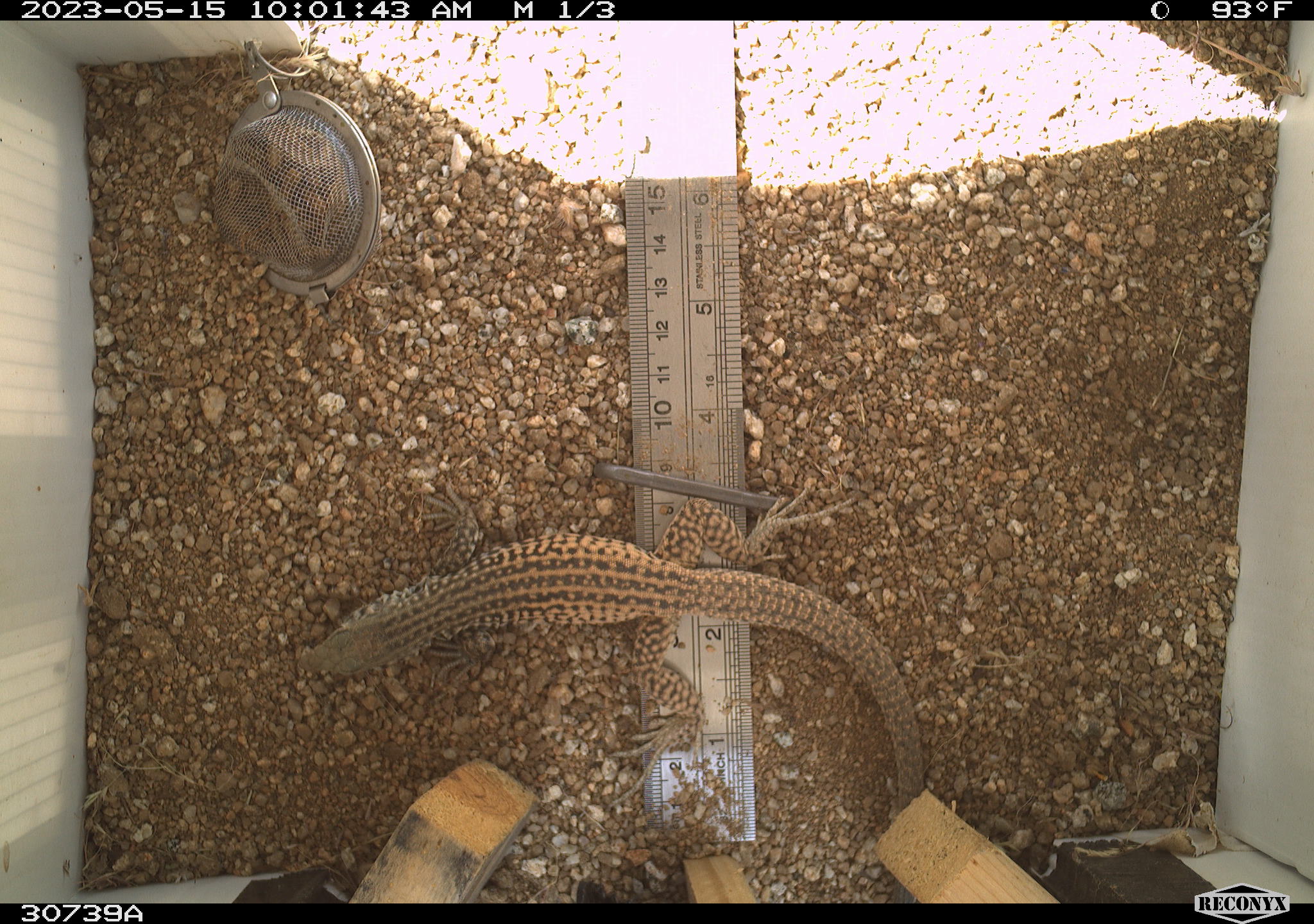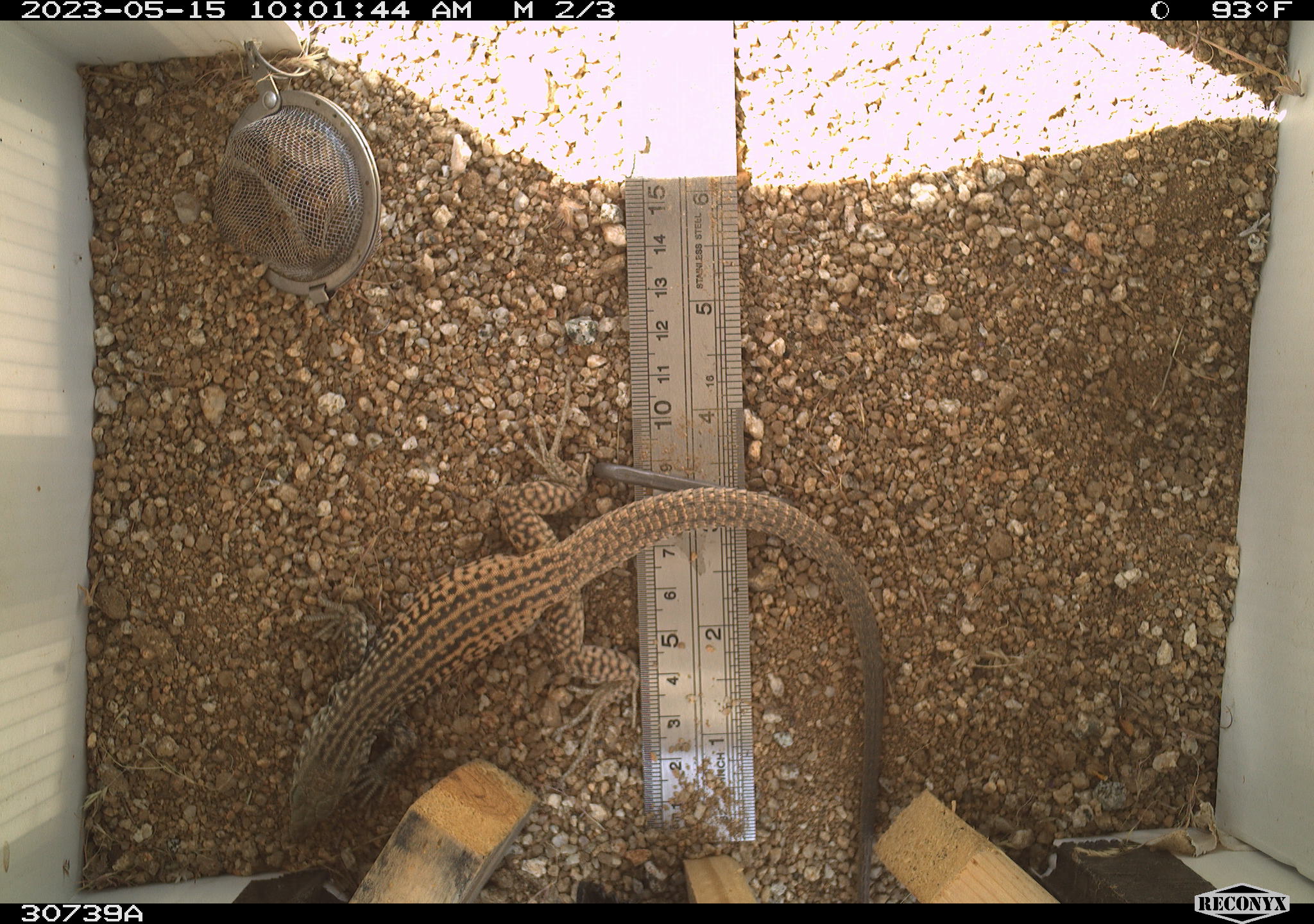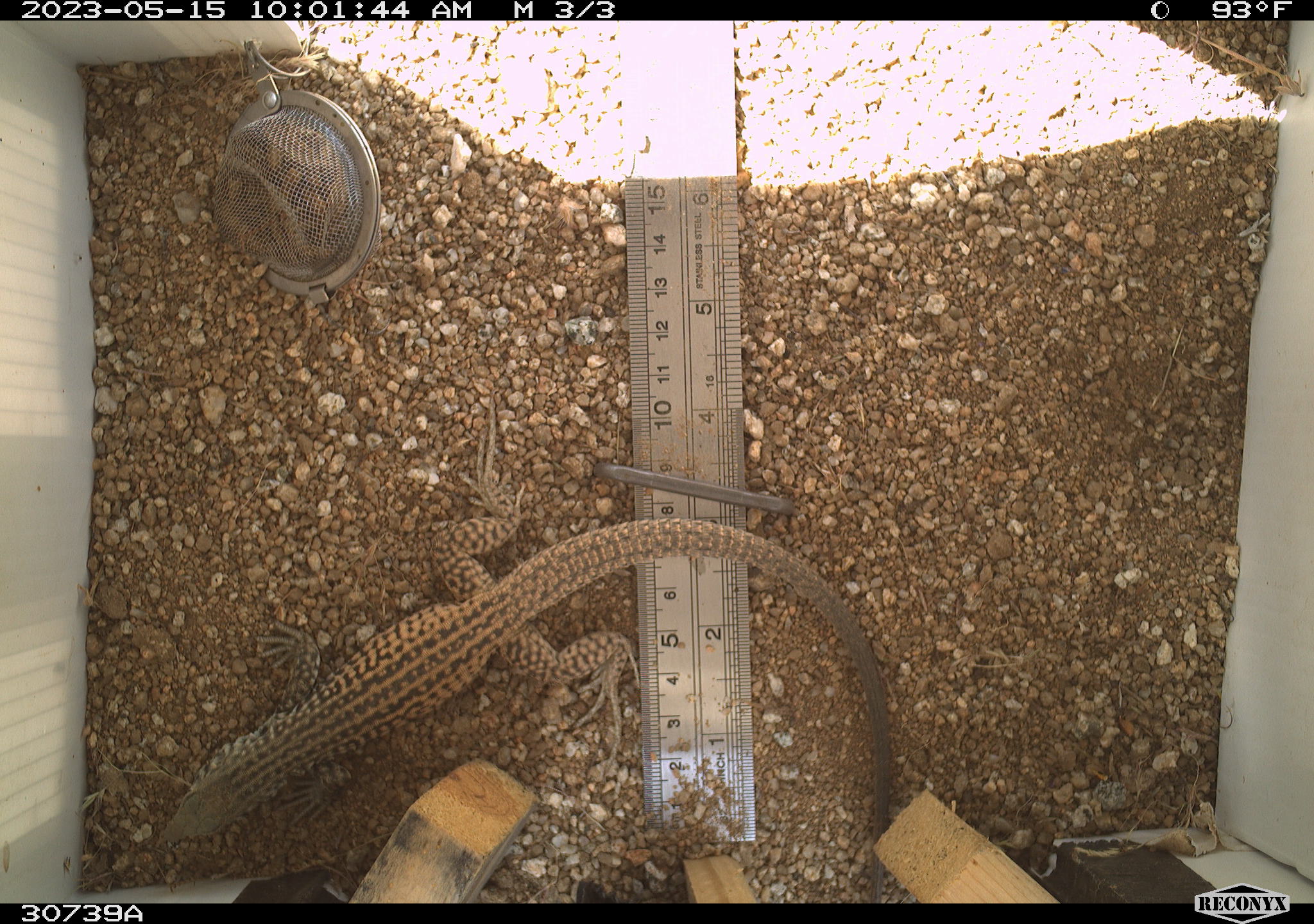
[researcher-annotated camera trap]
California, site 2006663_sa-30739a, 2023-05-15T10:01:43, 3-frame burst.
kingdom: Animalia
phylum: Chordata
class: Reptilia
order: Squamata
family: Teiidae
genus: Aspidoscelis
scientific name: Aspidoscelis tigris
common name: western whiptail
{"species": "western whiptail (Aspidoscelis tigris)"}